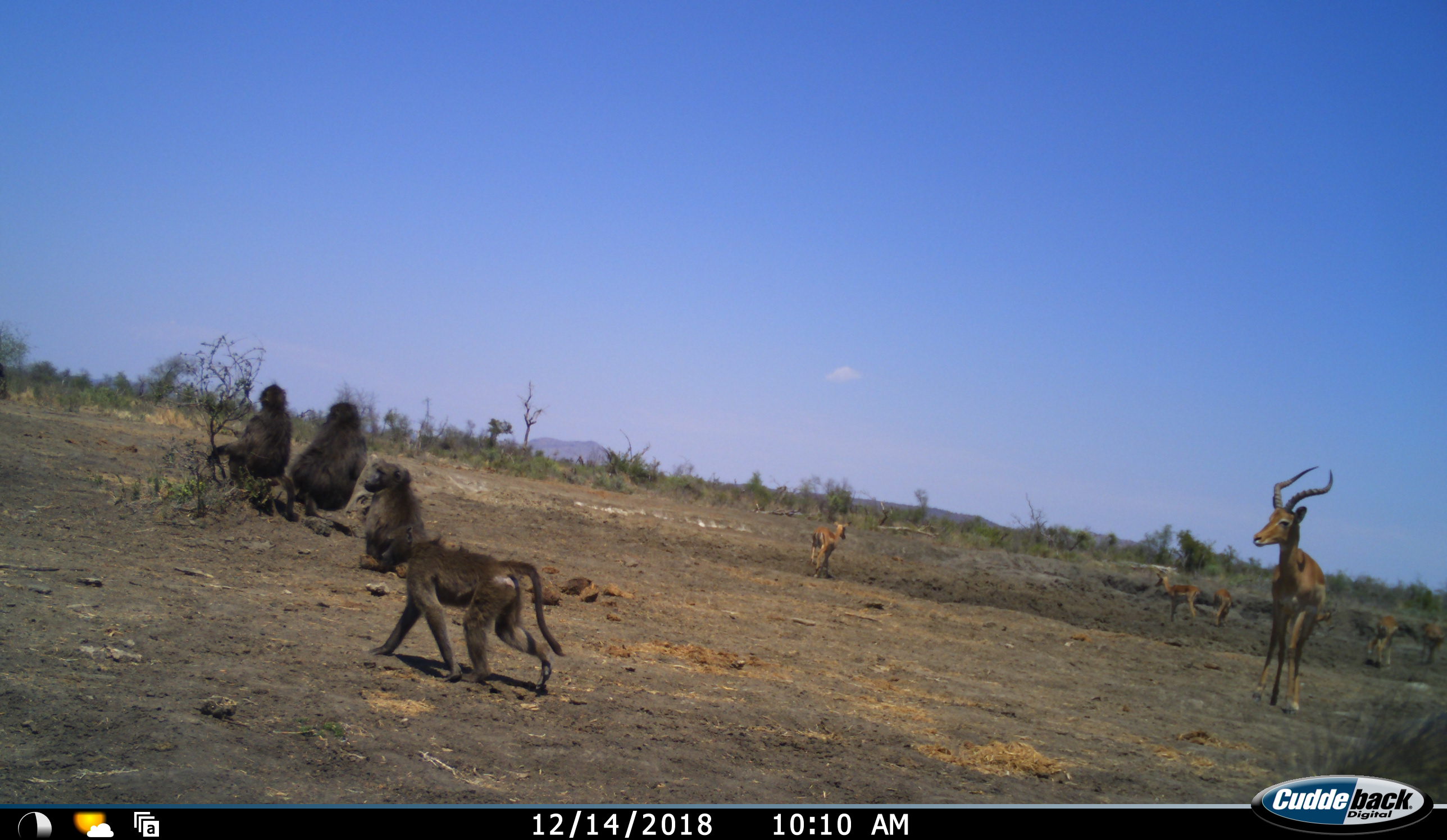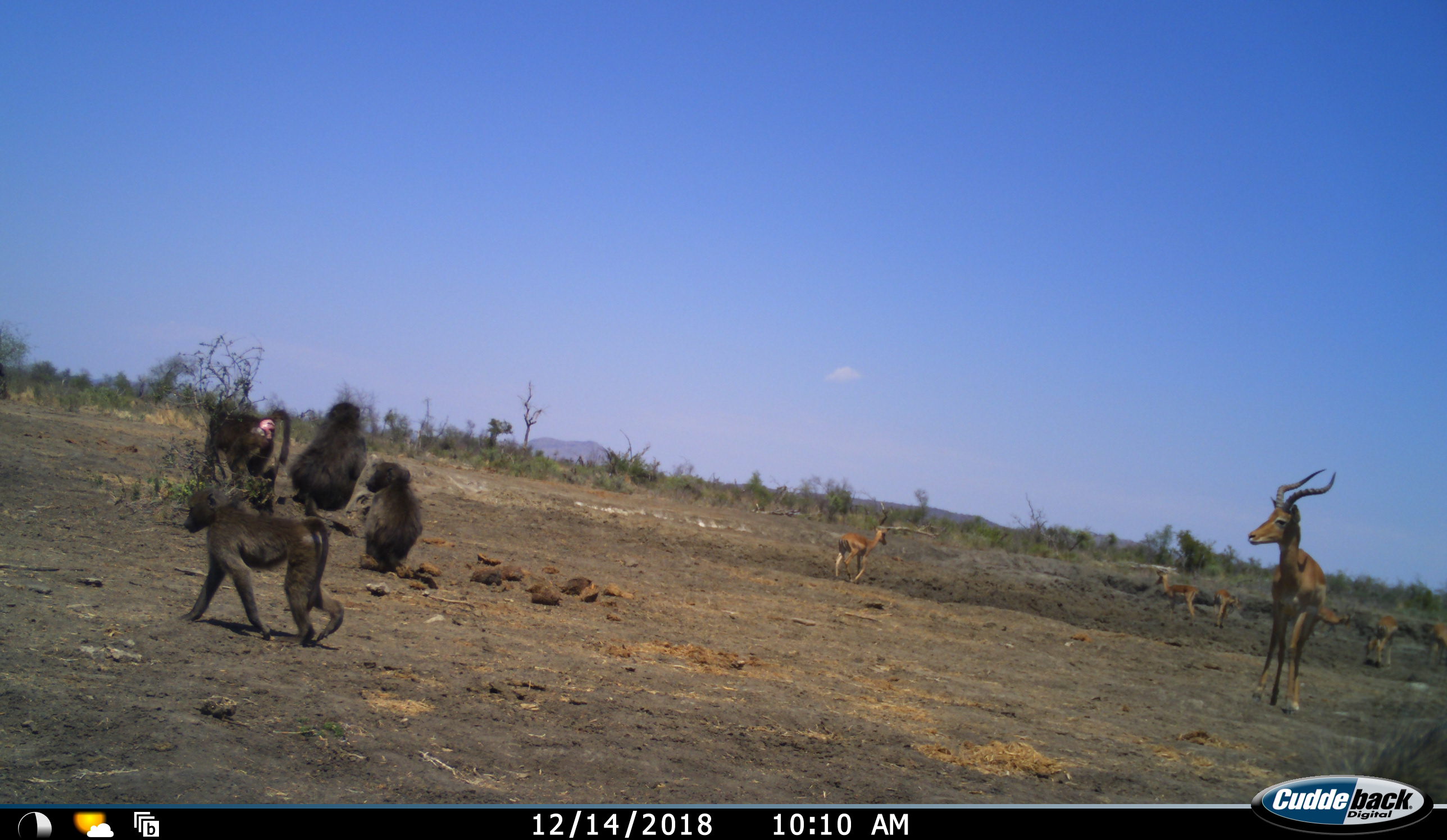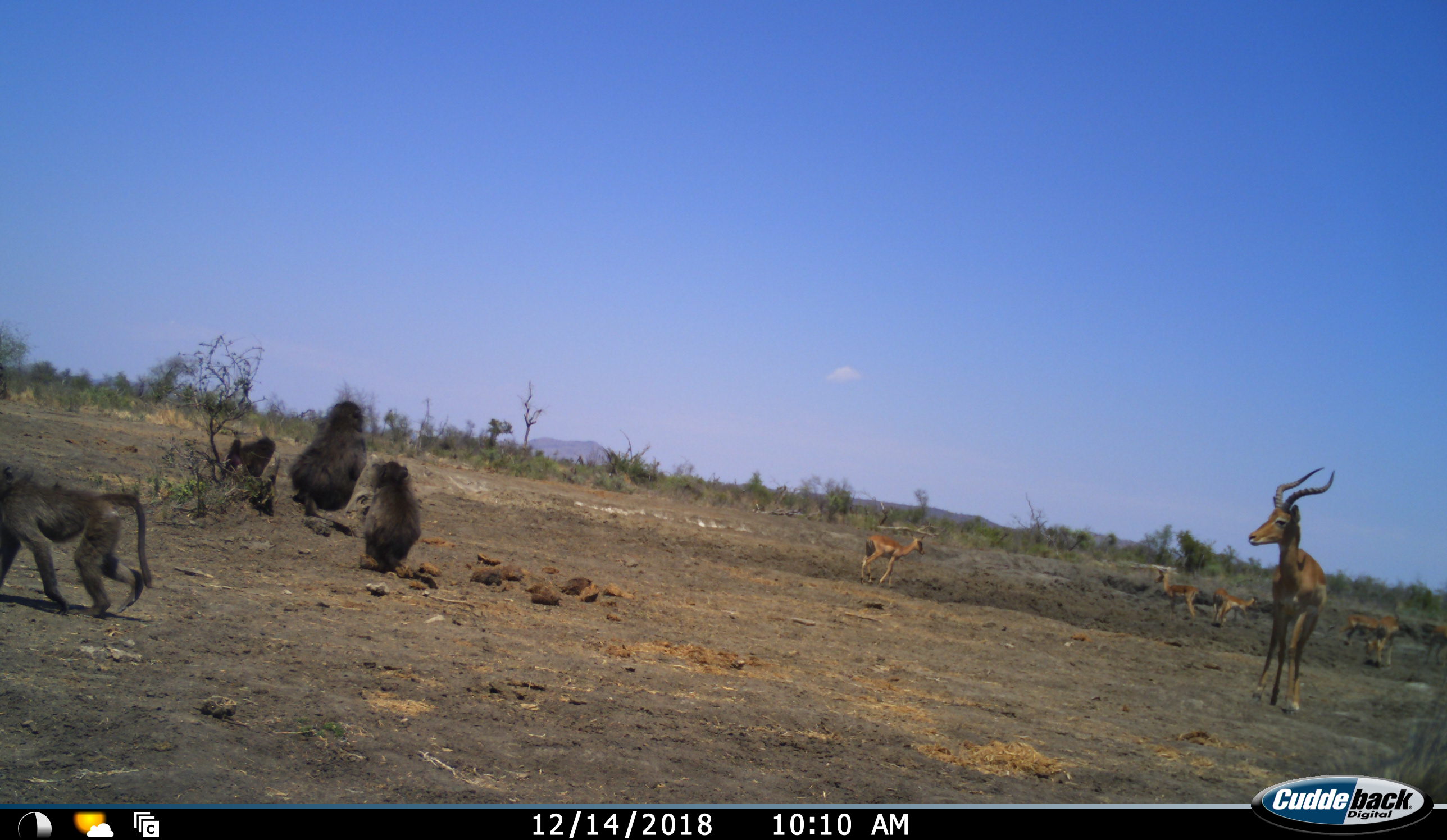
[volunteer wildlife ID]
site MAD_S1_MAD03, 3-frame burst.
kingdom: Animalia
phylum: Chordata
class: Mammalia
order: Primates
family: Cercopithecidae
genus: Papio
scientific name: Papio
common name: baboon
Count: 4.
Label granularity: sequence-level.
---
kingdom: Animalia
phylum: Chordata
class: Mammalia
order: Artiodactyla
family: Bovidae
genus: Aepyceros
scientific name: Aepyceros melampus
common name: impala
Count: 7.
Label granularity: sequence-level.